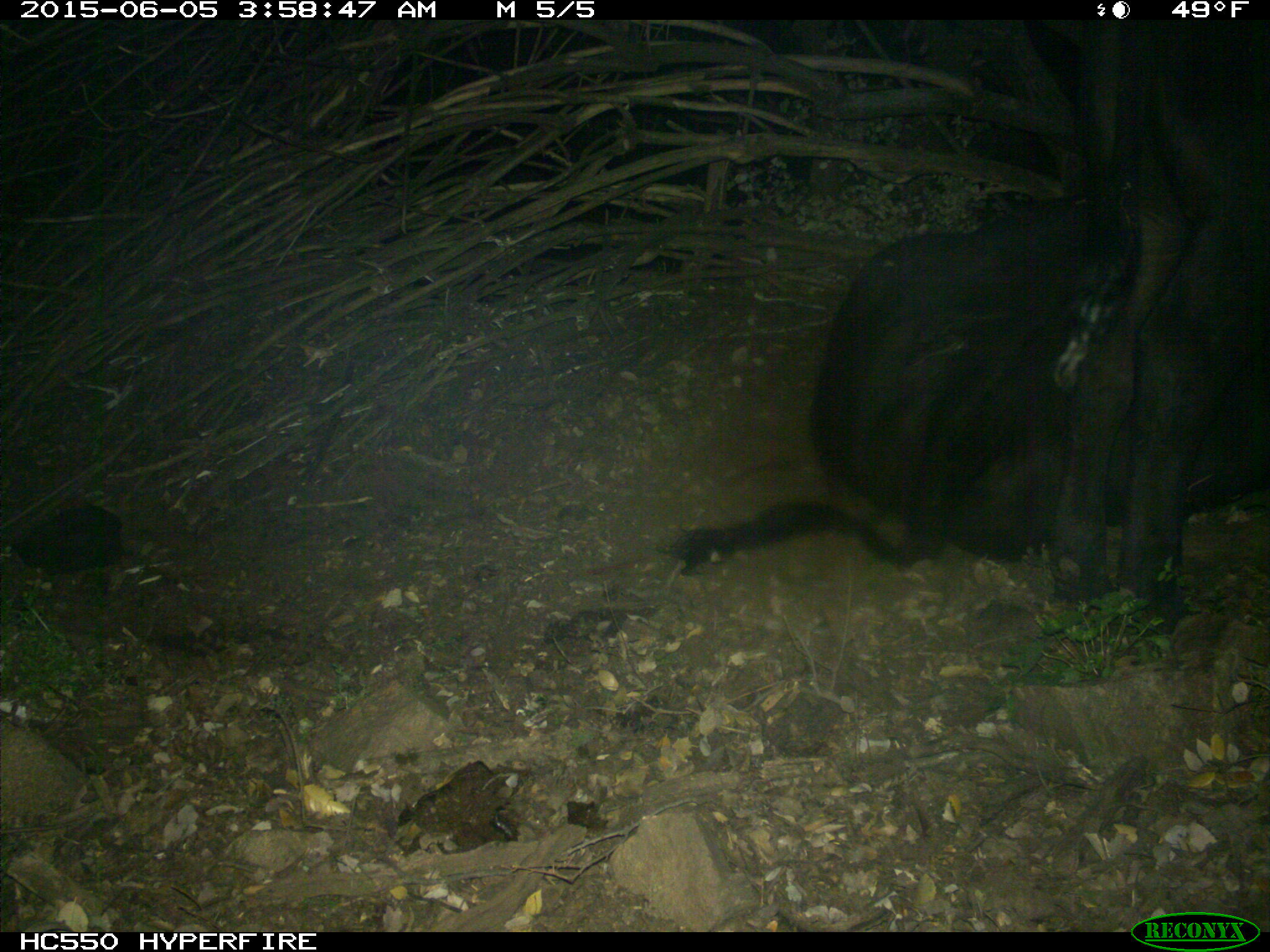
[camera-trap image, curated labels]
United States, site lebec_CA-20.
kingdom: Animalia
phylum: Chordata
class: Mammalia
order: Artiodactyla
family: Bovidae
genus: Bos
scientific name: Bos taurus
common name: domestic cow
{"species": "Bos taurus (domestic cow)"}